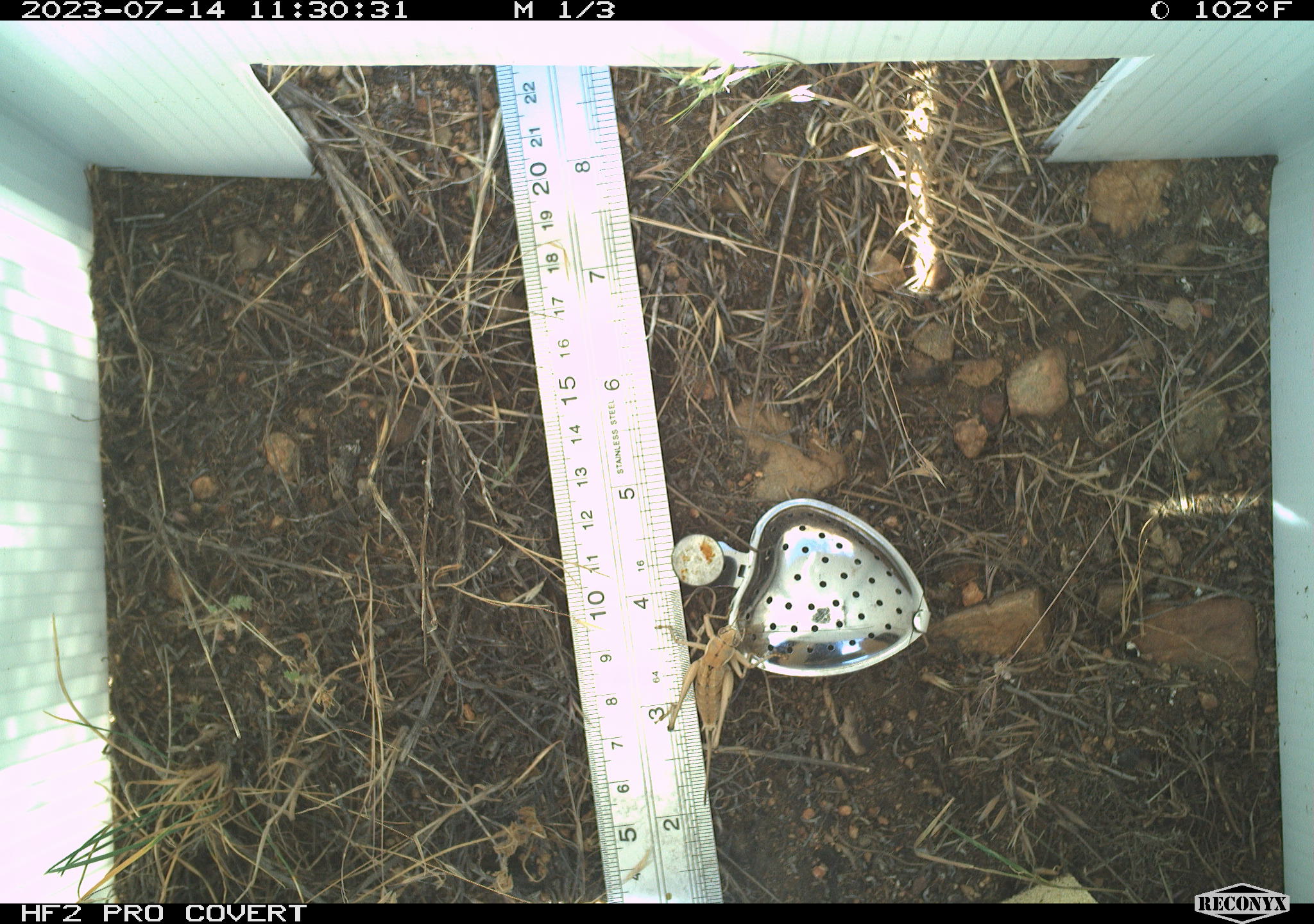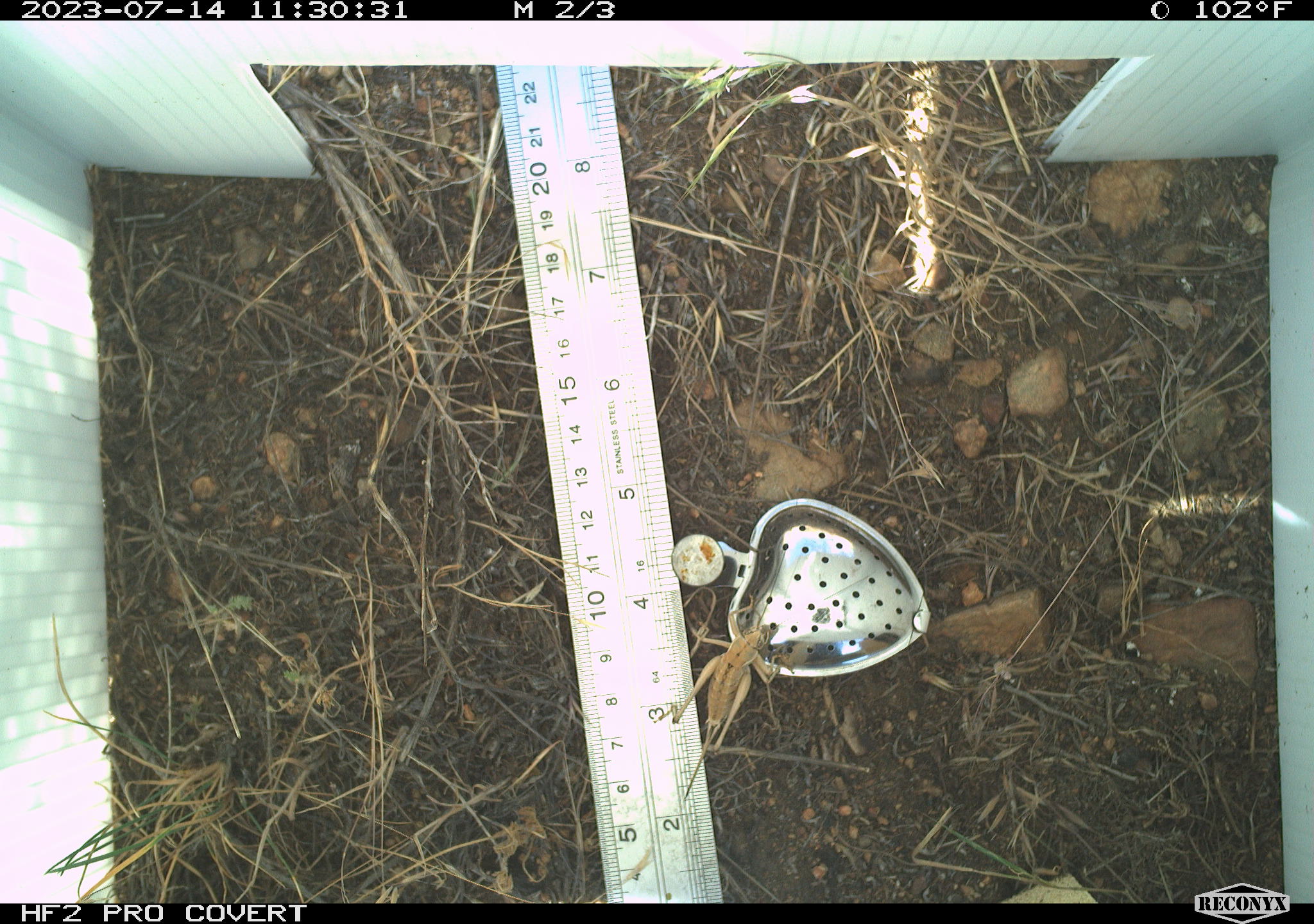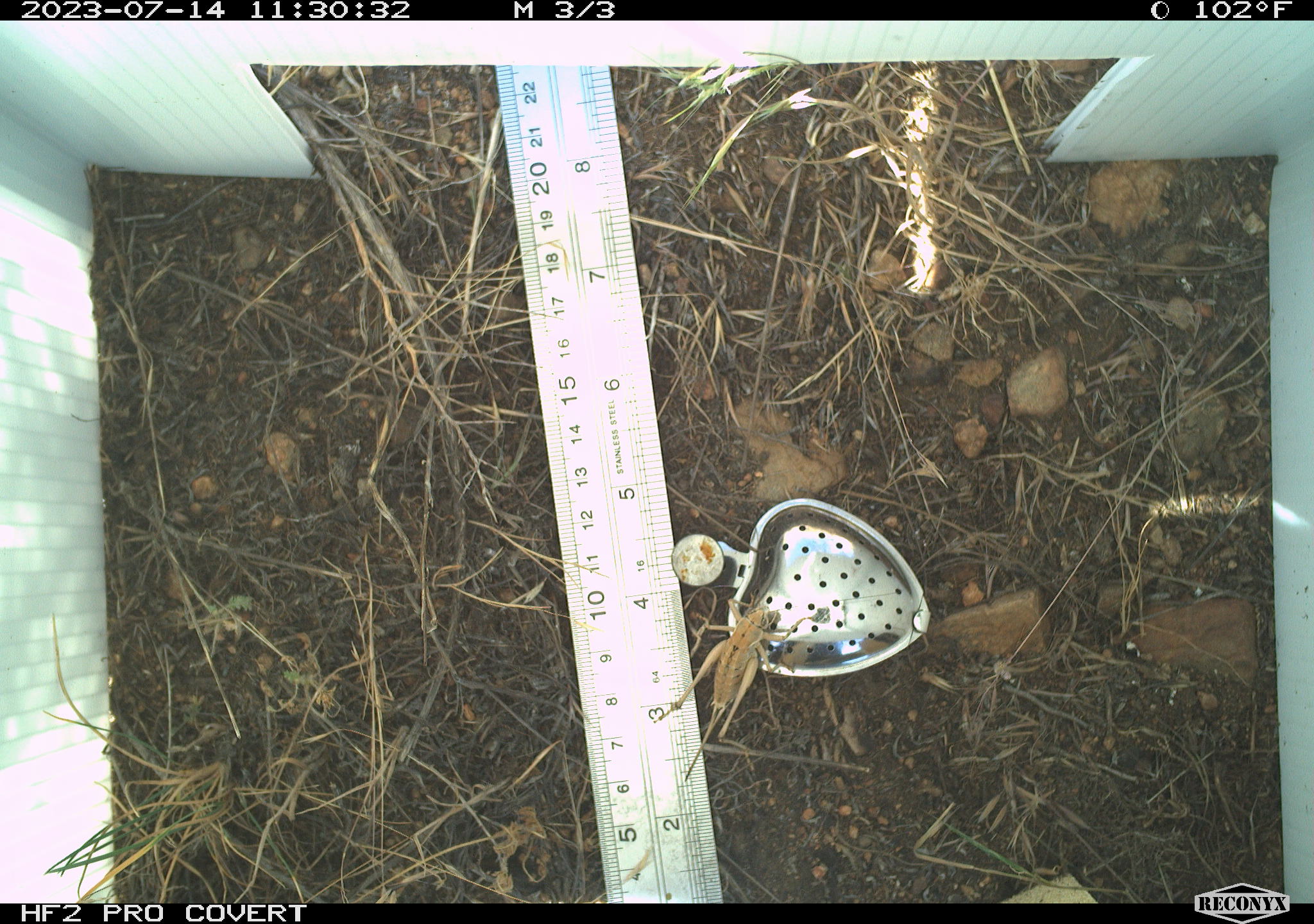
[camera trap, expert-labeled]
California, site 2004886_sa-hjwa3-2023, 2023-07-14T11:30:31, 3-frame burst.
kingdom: Animalia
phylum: Arthropoda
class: Insecta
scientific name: Insecta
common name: insect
Insect (Insecta).